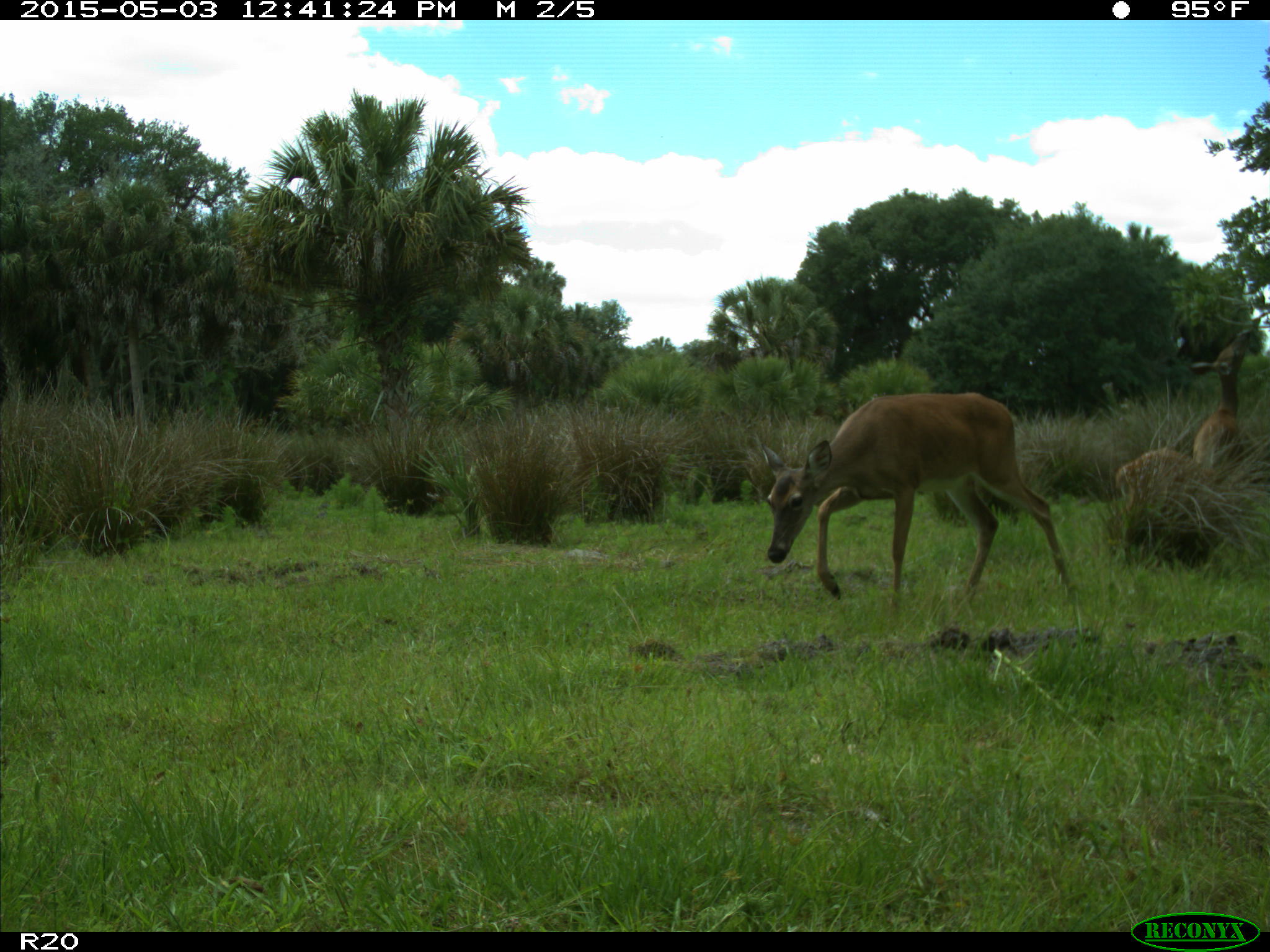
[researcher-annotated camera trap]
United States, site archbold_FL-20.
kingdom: Animalia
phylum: Chordata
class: Mammalia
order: Artiodactyla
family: Cervidae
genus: Odocoileus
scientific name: Odocoileus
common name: deer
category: unidentified deer